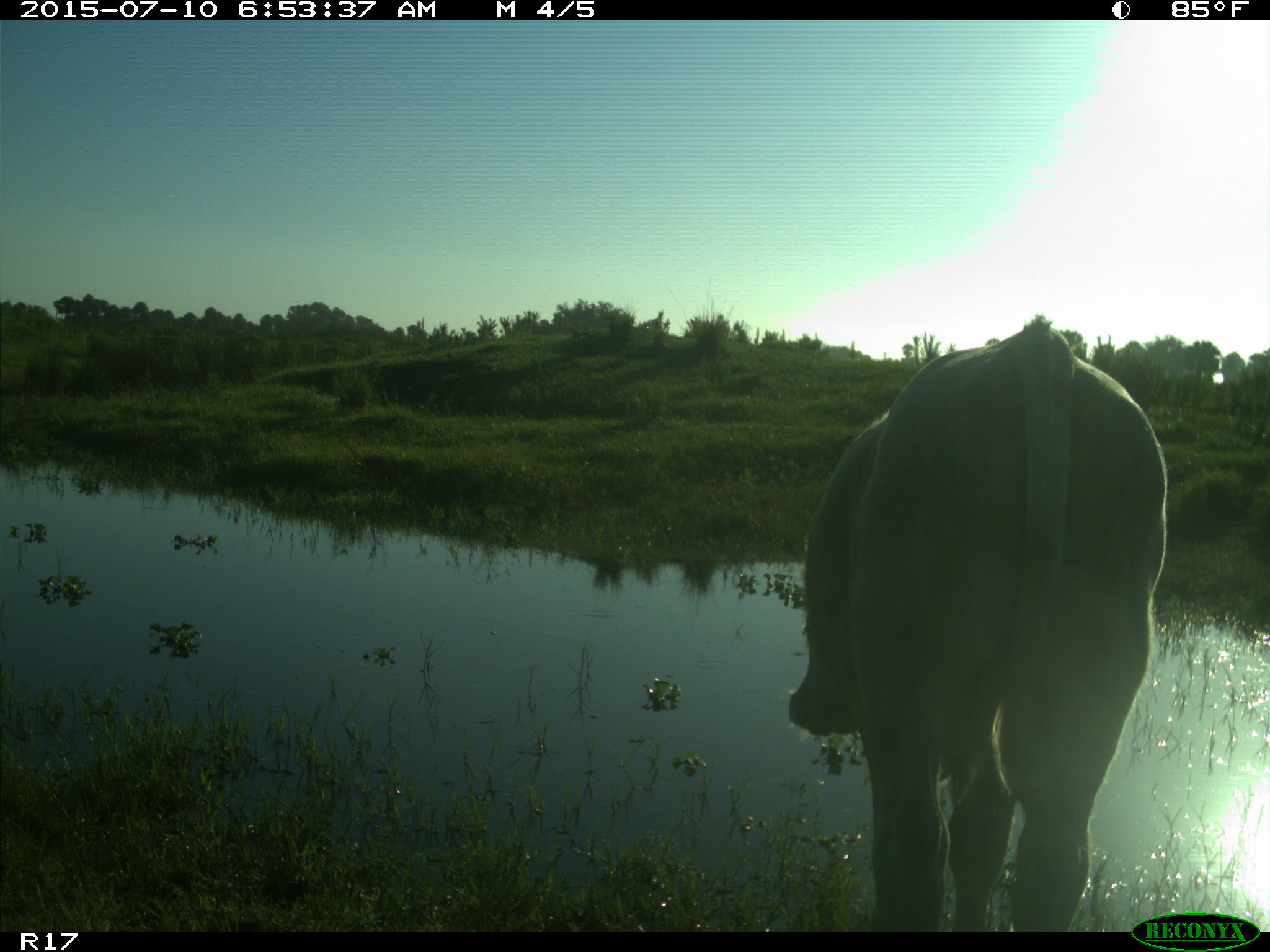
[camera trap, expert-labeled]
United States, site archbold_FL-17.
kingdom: Animalia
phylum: Chordata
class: Mammalia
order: Artiodactyla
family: Bovidae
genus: Bos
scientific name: Bos taurus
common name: domestic cow